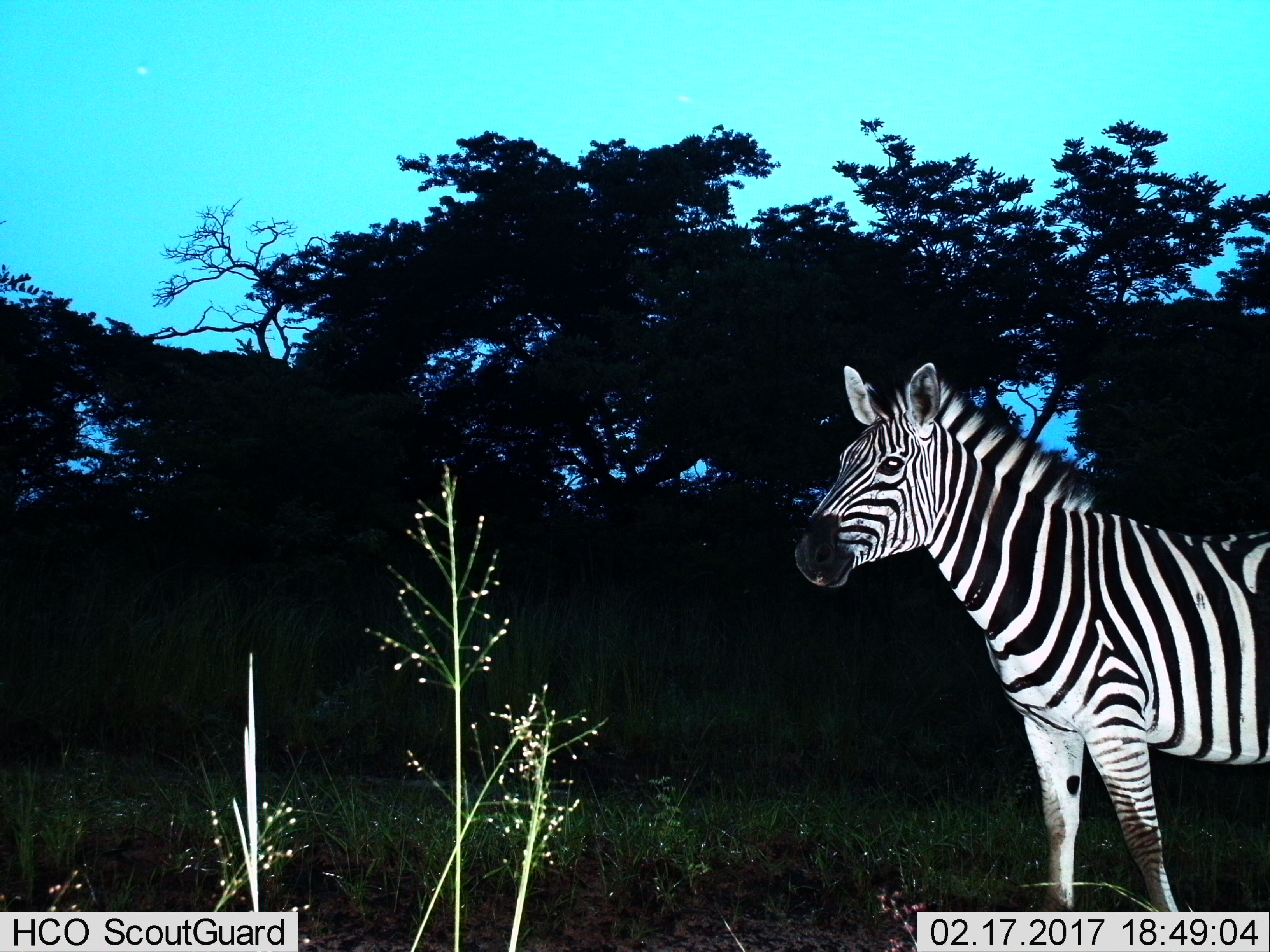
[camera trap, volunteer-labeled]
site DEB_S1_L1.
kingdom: Animalia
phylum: Chordata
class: Mammalia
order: Perissodactyla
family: Equidae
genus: Equus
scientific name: Equus quagga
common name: plains zebra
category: zebraplains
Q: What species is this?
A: Zebraplains (plains zebra) (Equus quagga).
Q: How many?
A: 1.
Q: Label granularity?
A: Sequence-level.